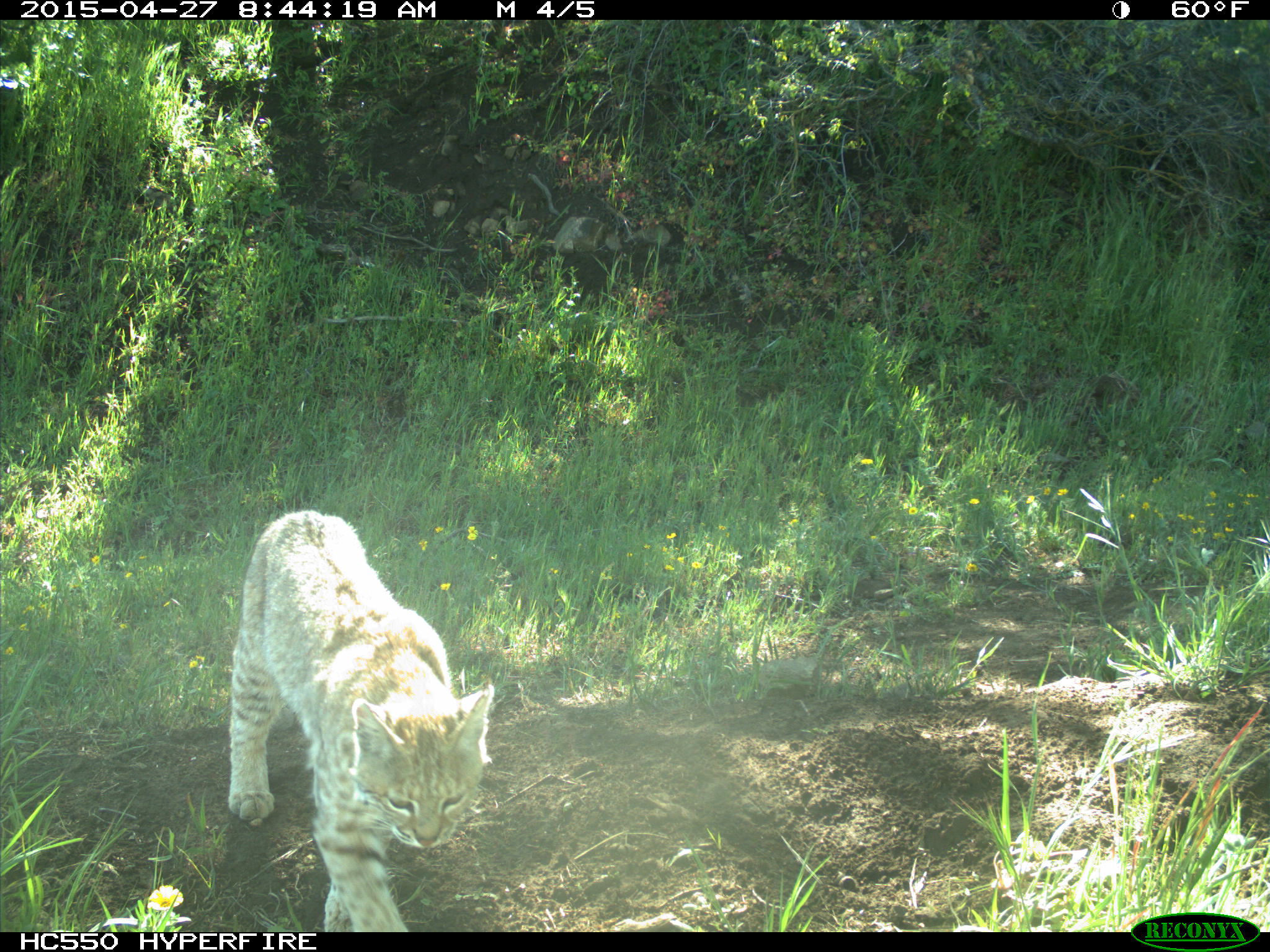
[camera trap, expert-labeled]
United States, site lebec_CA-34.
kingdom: Animalia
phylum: Chordata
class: Mammalia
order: Carnivora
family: Felidae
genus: Lynx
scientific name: Lynx rufus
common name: bobcat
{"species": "Lynx rufus (bobcat)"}